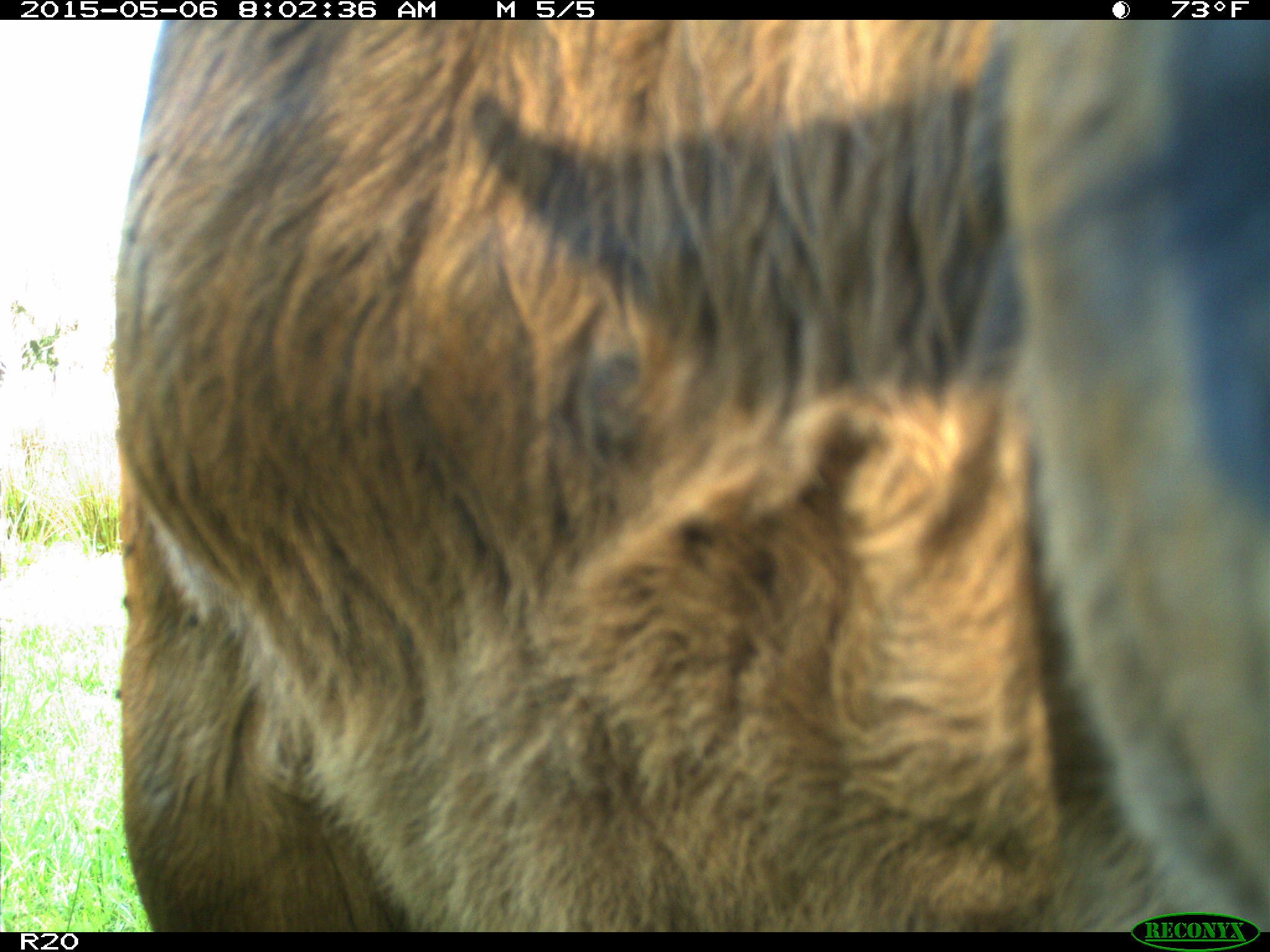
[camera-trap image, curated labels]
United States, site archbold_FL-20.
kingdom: Animalia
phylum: Chordata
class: Mammalia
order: Artiodactyla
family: Bovidae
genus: Bos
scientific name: Bos taurus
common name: domestic cow